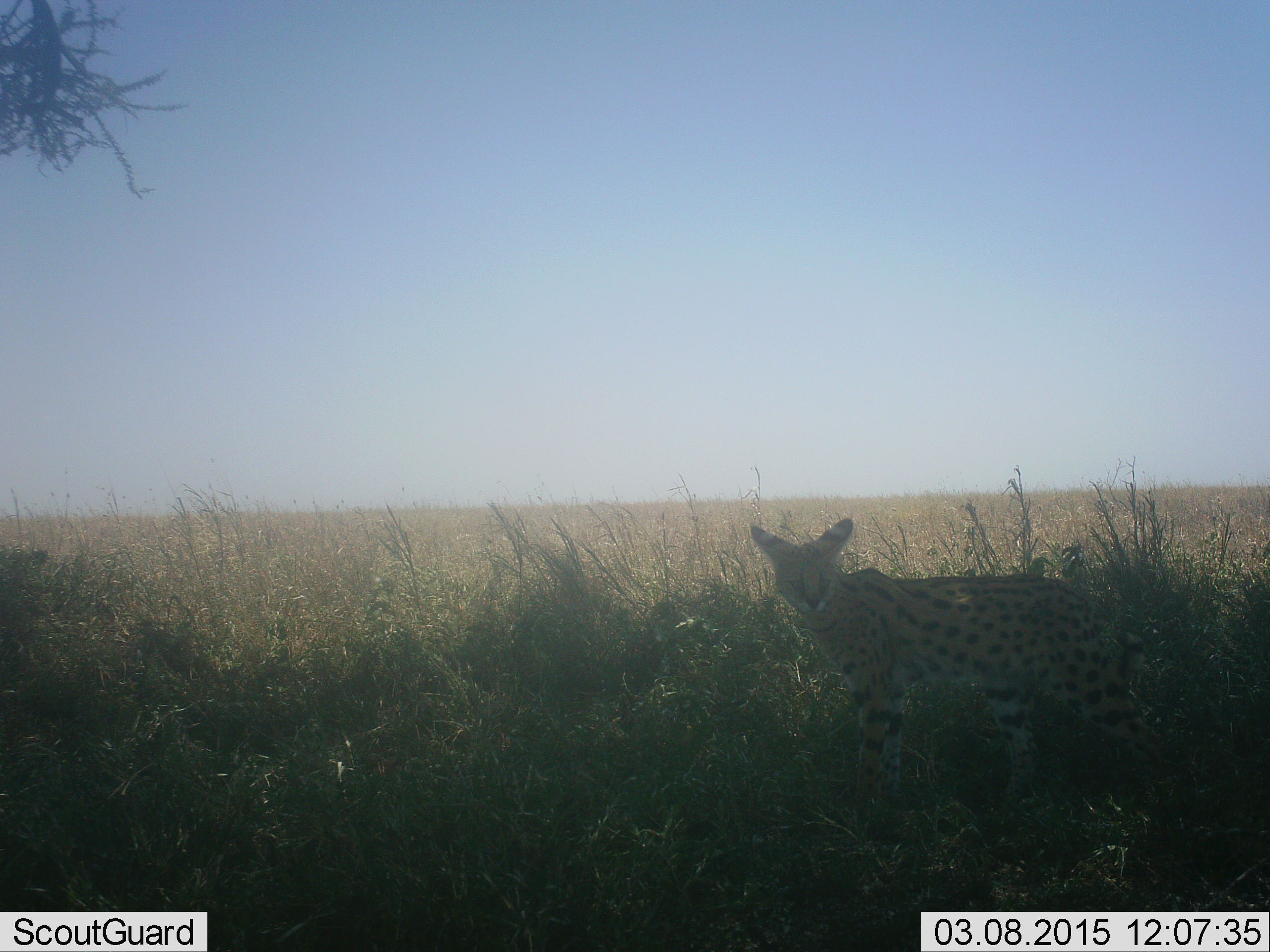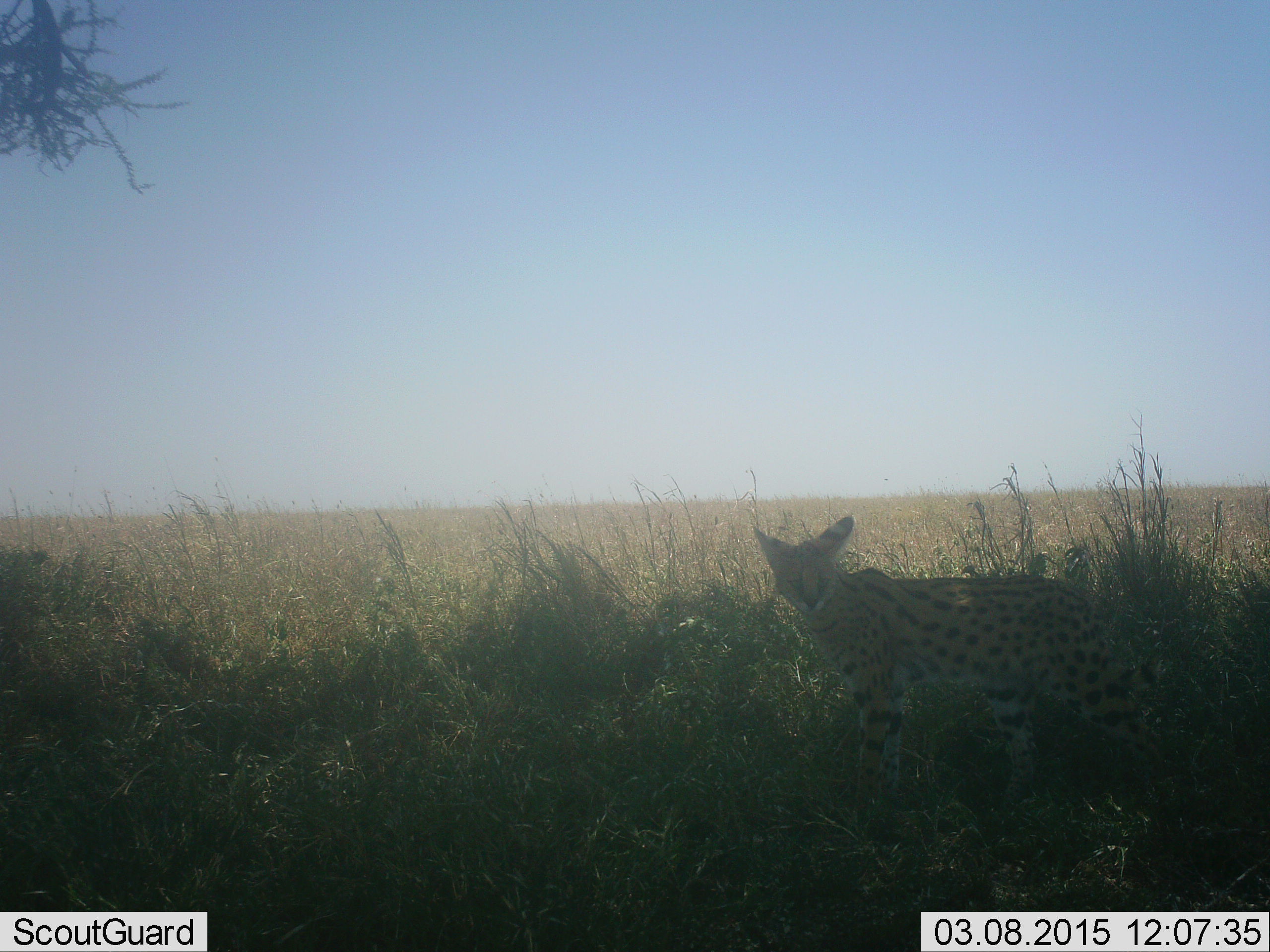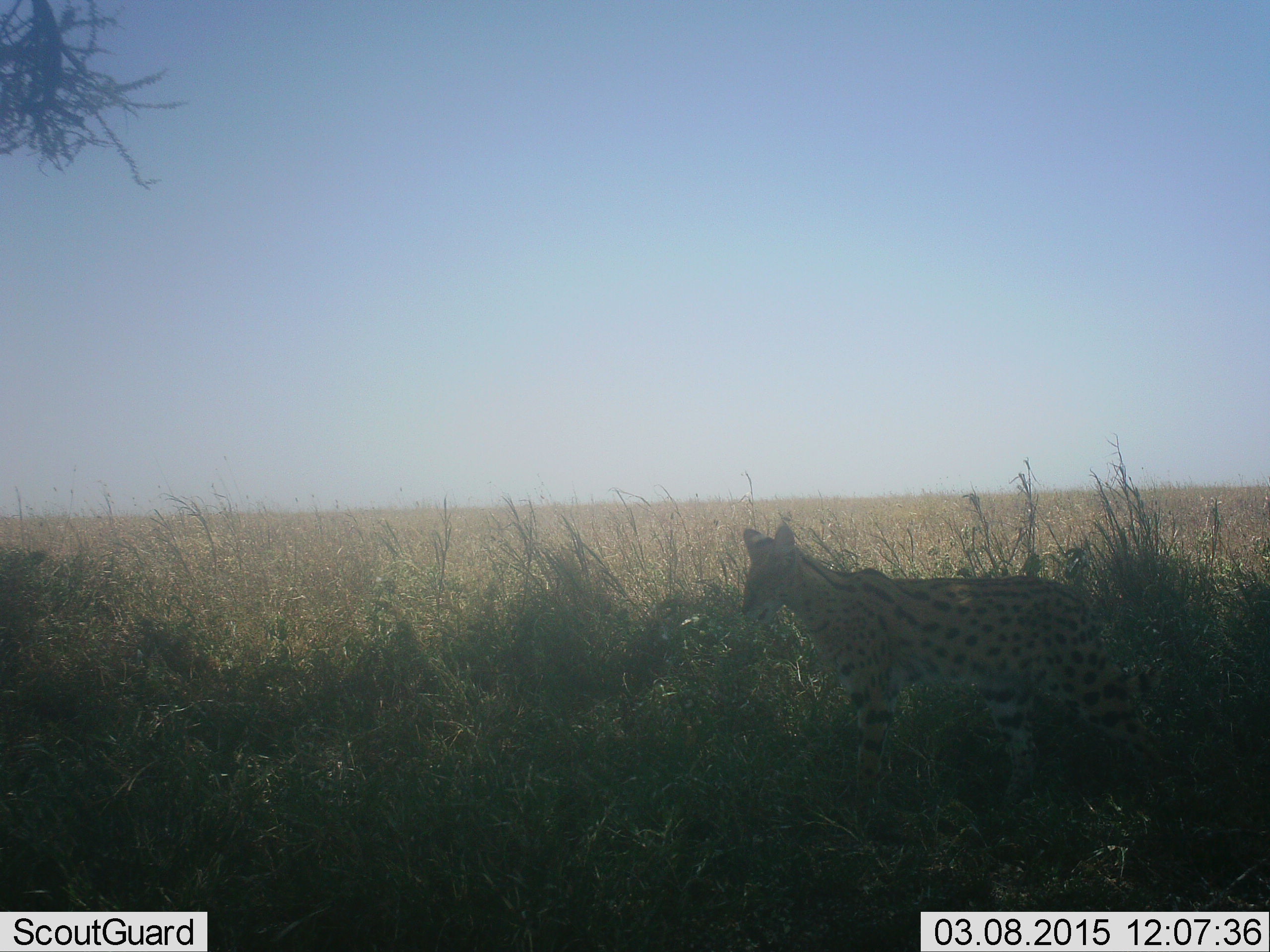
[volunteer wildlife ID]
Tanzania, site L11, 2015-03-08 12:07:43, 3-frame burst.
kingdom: Animalia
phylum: Chordata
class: Mammalia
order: Carnivora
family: Felidae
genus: Leptailurus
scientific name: Leptailurus serval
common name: serval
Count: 1.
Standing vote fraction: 73%.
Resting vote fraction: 0%.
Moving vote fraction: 27%.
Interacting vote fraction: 0%.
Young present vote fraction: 0%.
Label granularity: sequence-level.